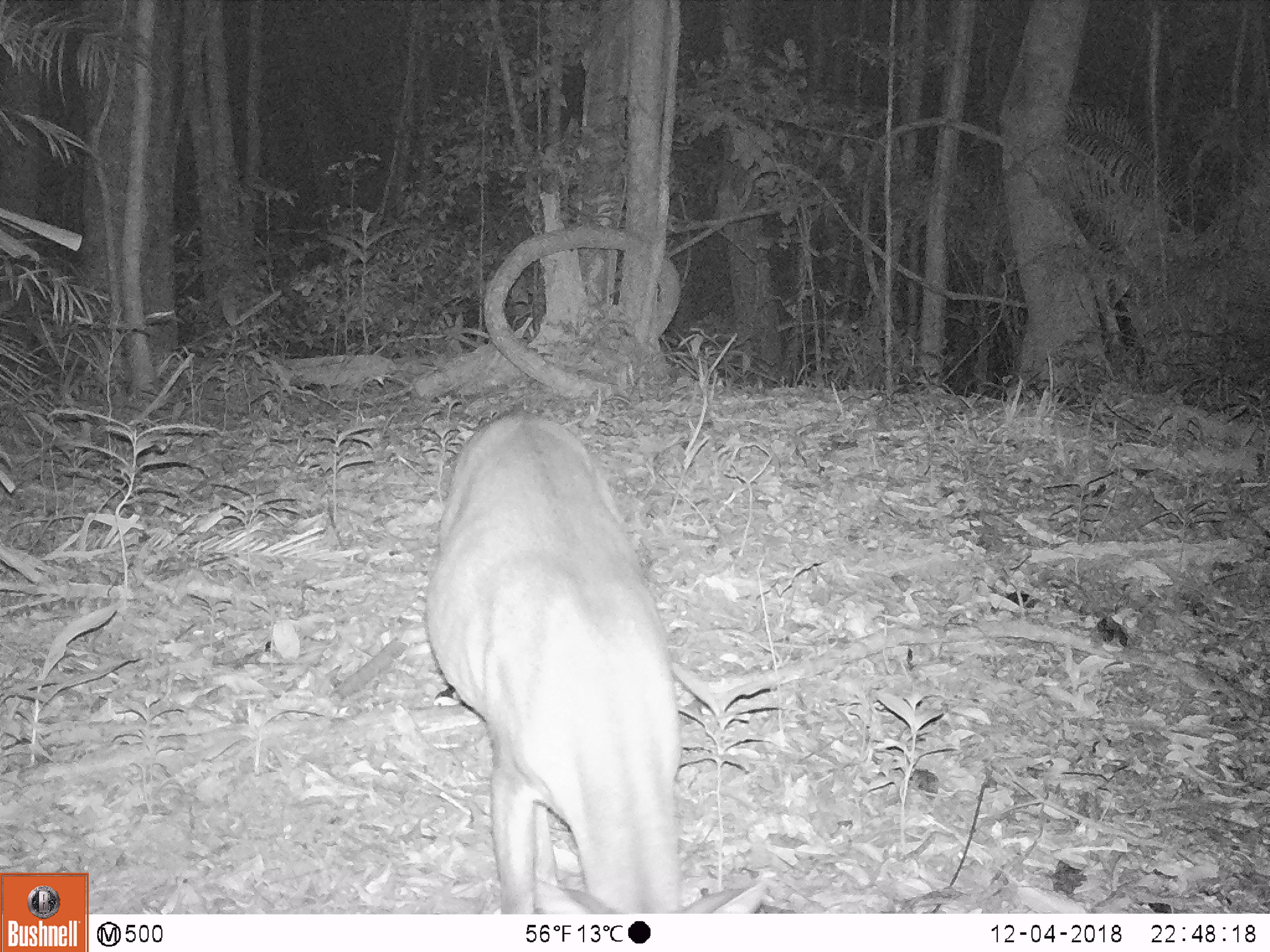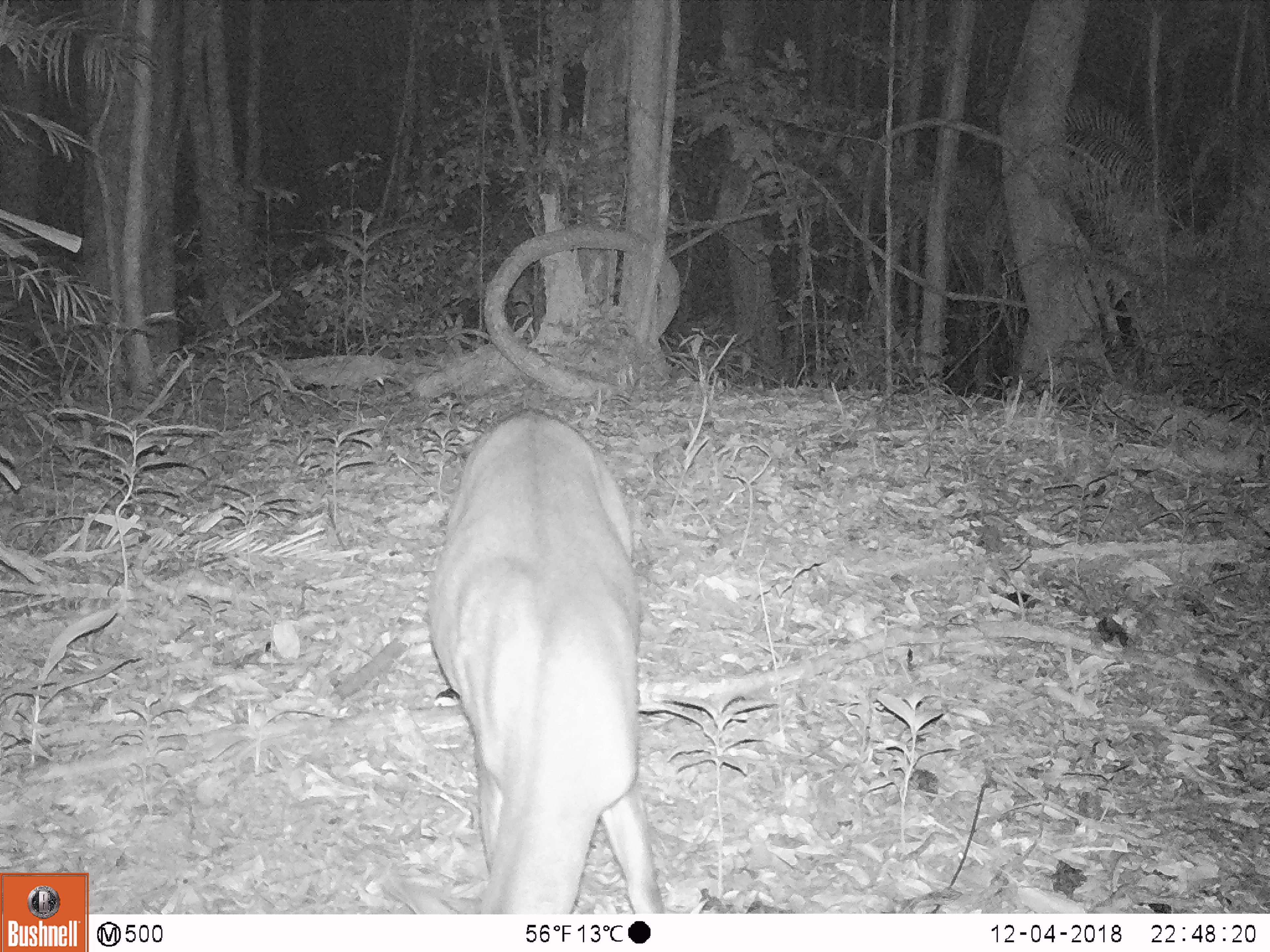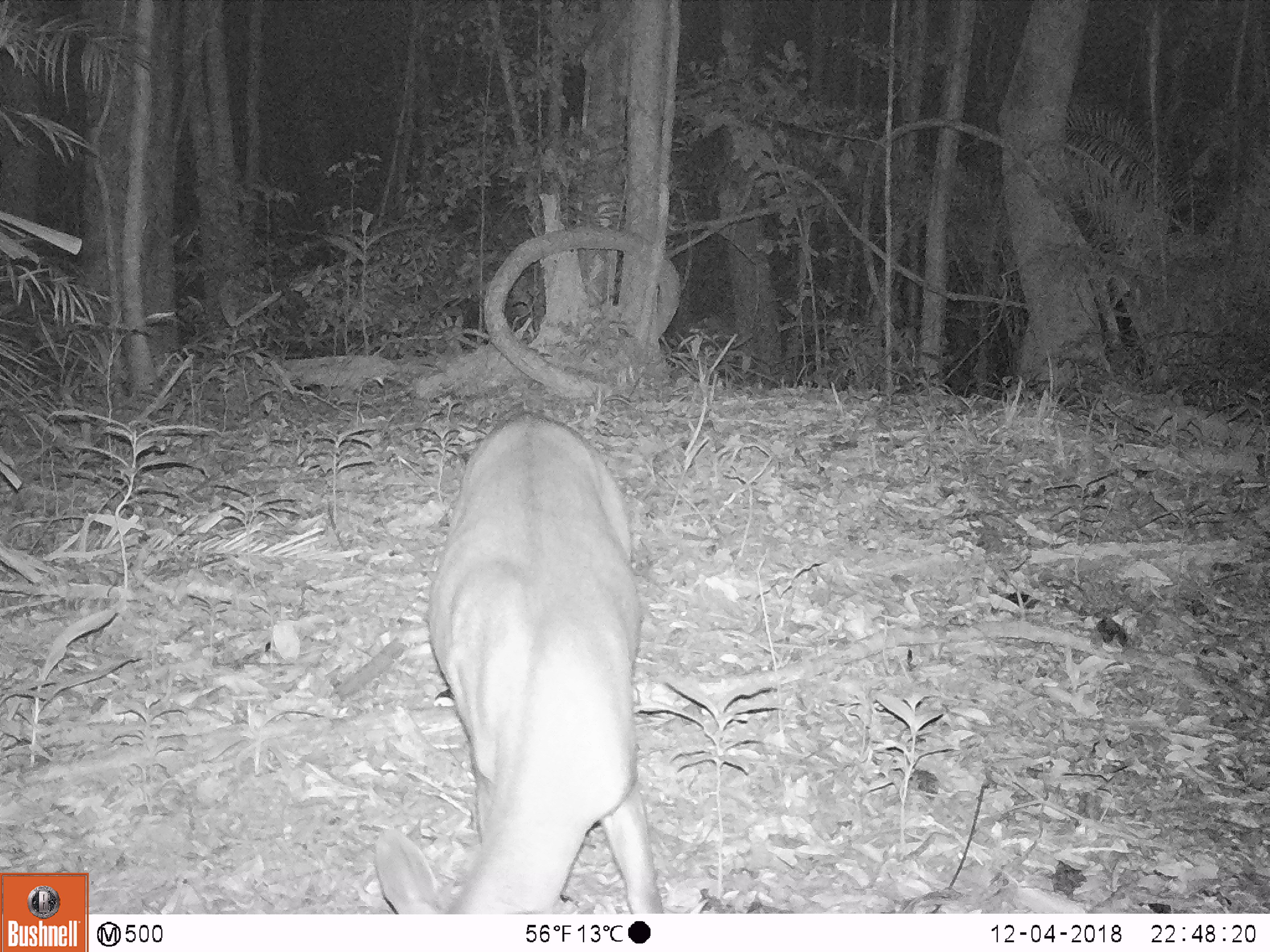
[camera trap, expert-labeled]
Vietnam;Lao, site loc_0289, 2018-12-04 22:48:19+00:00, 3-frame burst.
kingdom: Animalia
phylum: Chordata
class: Mammalia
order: Artiodactyla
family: Cervidae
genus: Muntiacus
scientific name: Muntiacus vuquangensis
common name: large-antlered muntjac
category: large antlered muntjac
Large antlered muntjac (large-antlered muntjac) (Muntiacus vuquangensis). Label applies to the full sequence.